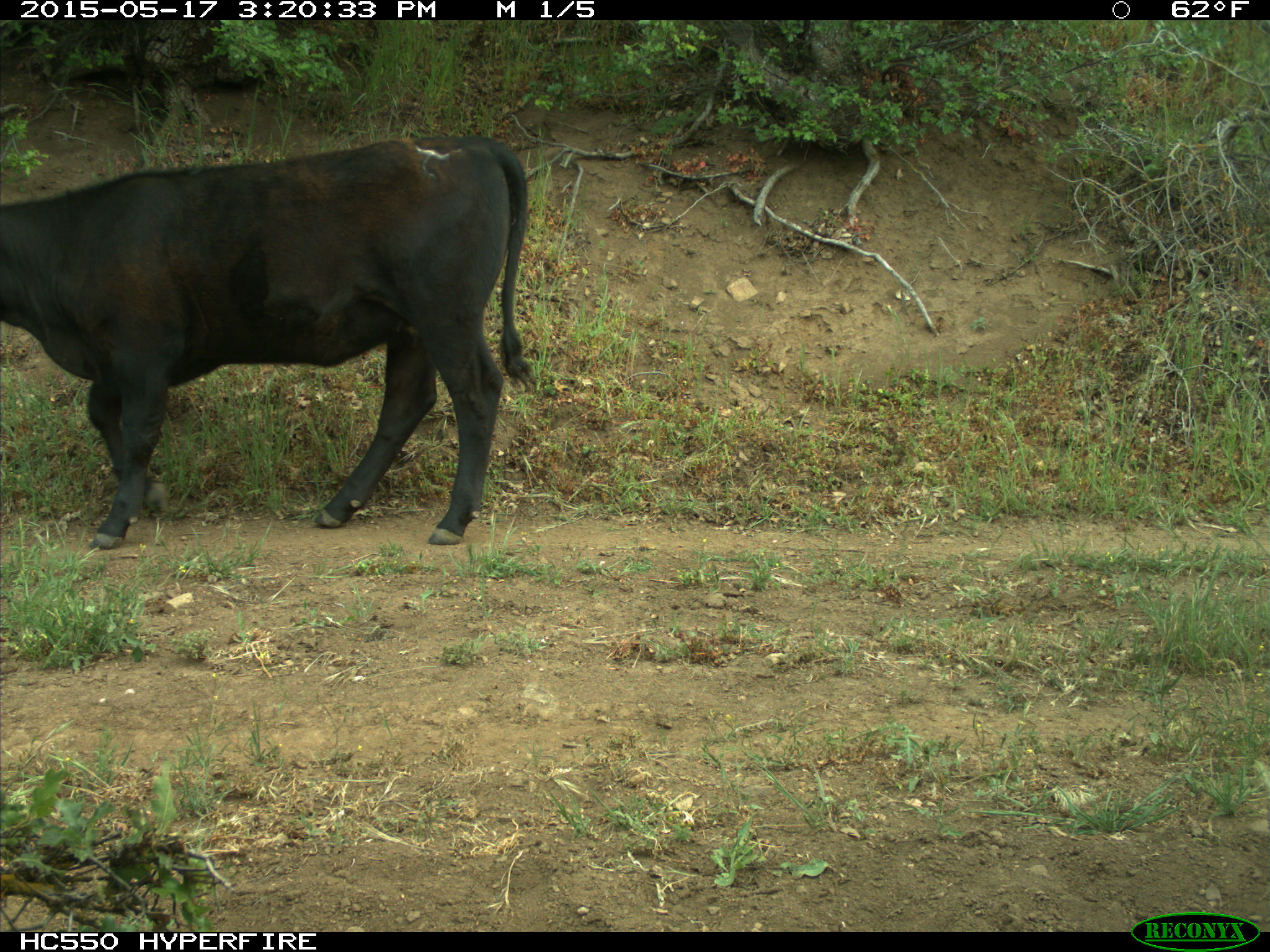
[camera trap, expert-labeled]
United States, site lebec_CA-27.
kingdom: Animalia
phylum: Chordata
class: Mammalia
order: Artiodactyla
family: Bovidae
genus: Bos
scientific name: Bos taurus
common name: domestic cow